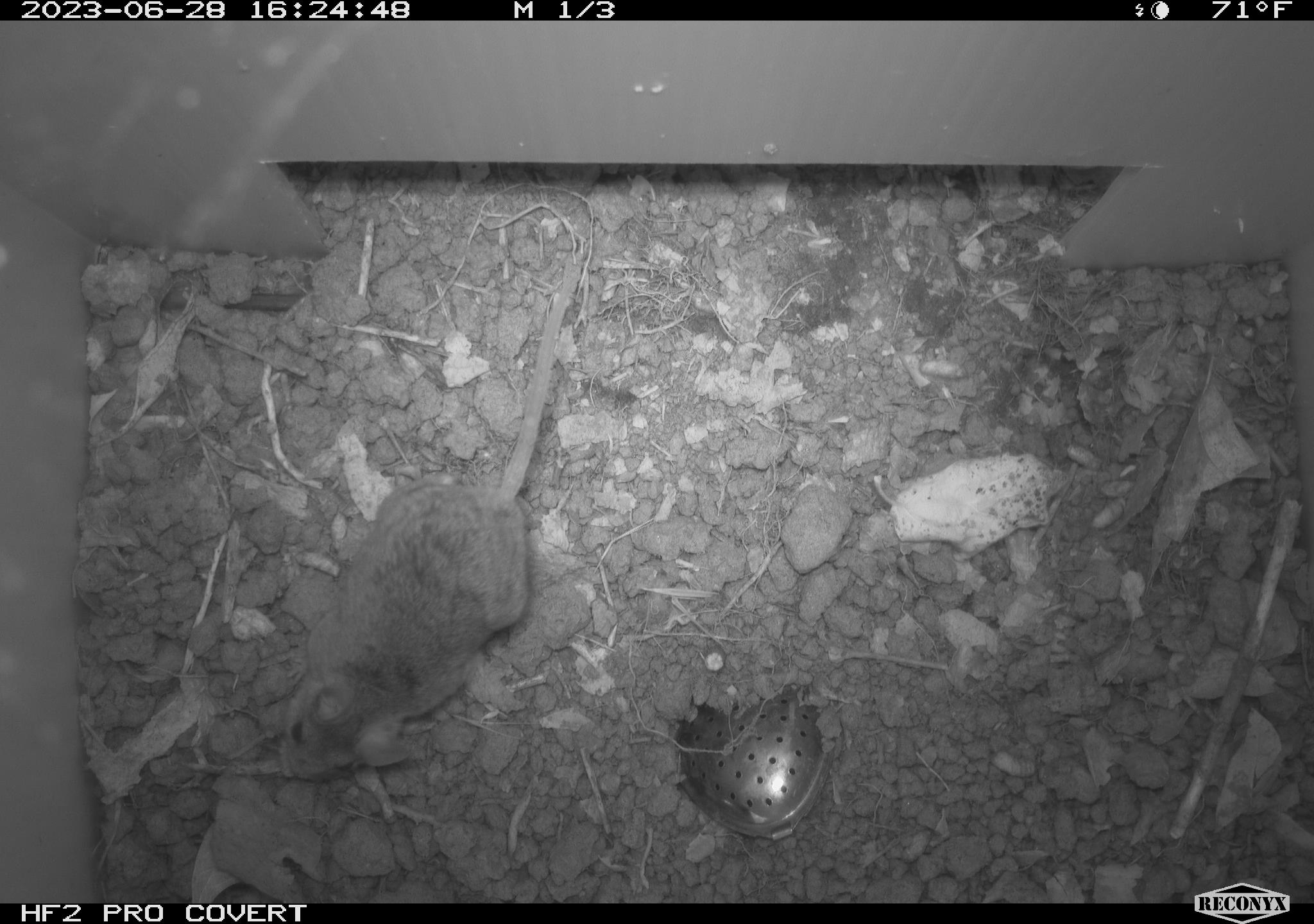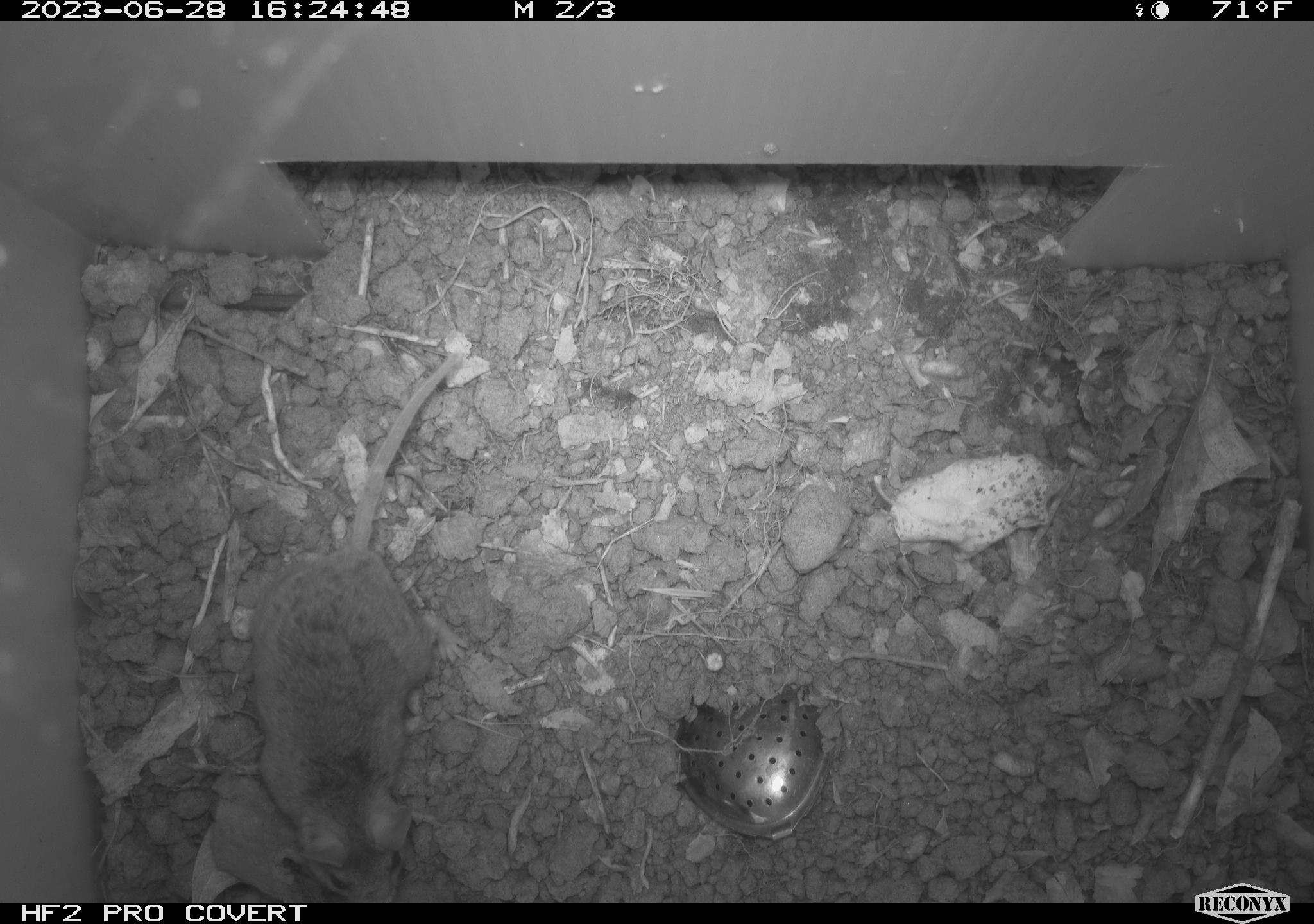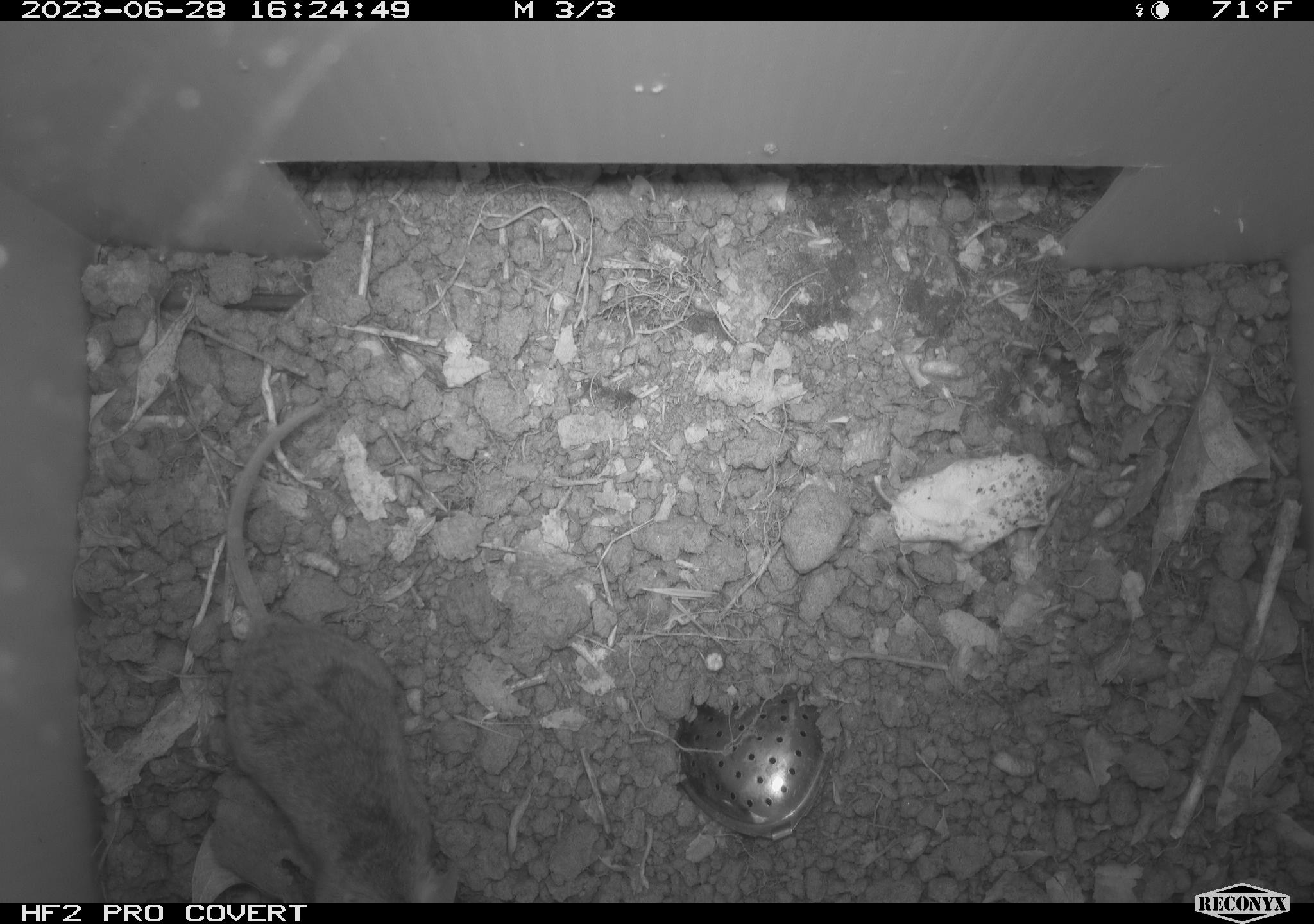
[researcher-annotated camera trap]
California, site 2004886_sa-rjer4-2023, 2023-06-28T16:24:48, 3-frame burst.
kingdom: Animalia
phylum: Chordata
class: Mammalia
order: Rodentia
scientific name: Rodentia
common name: mouse species